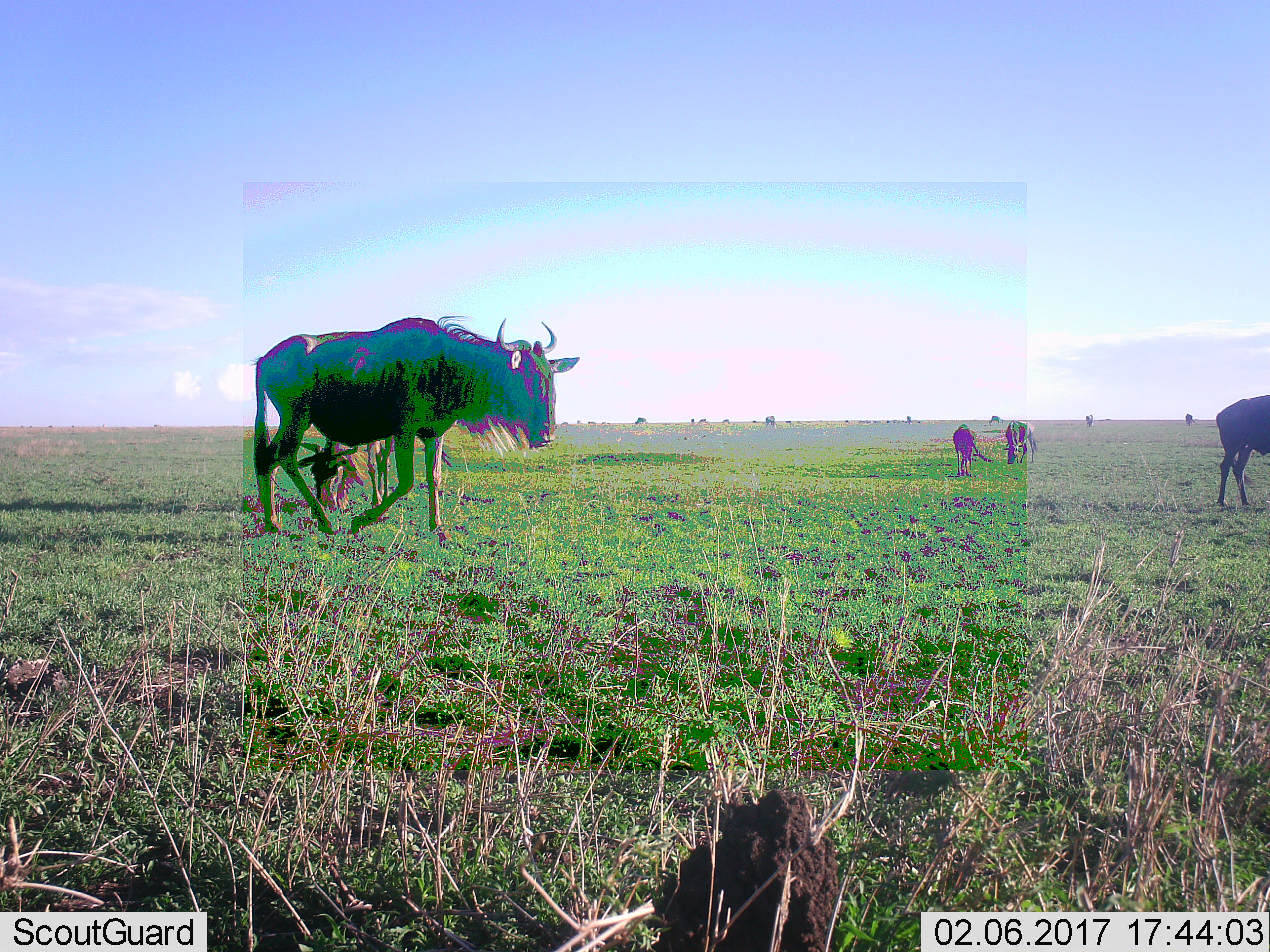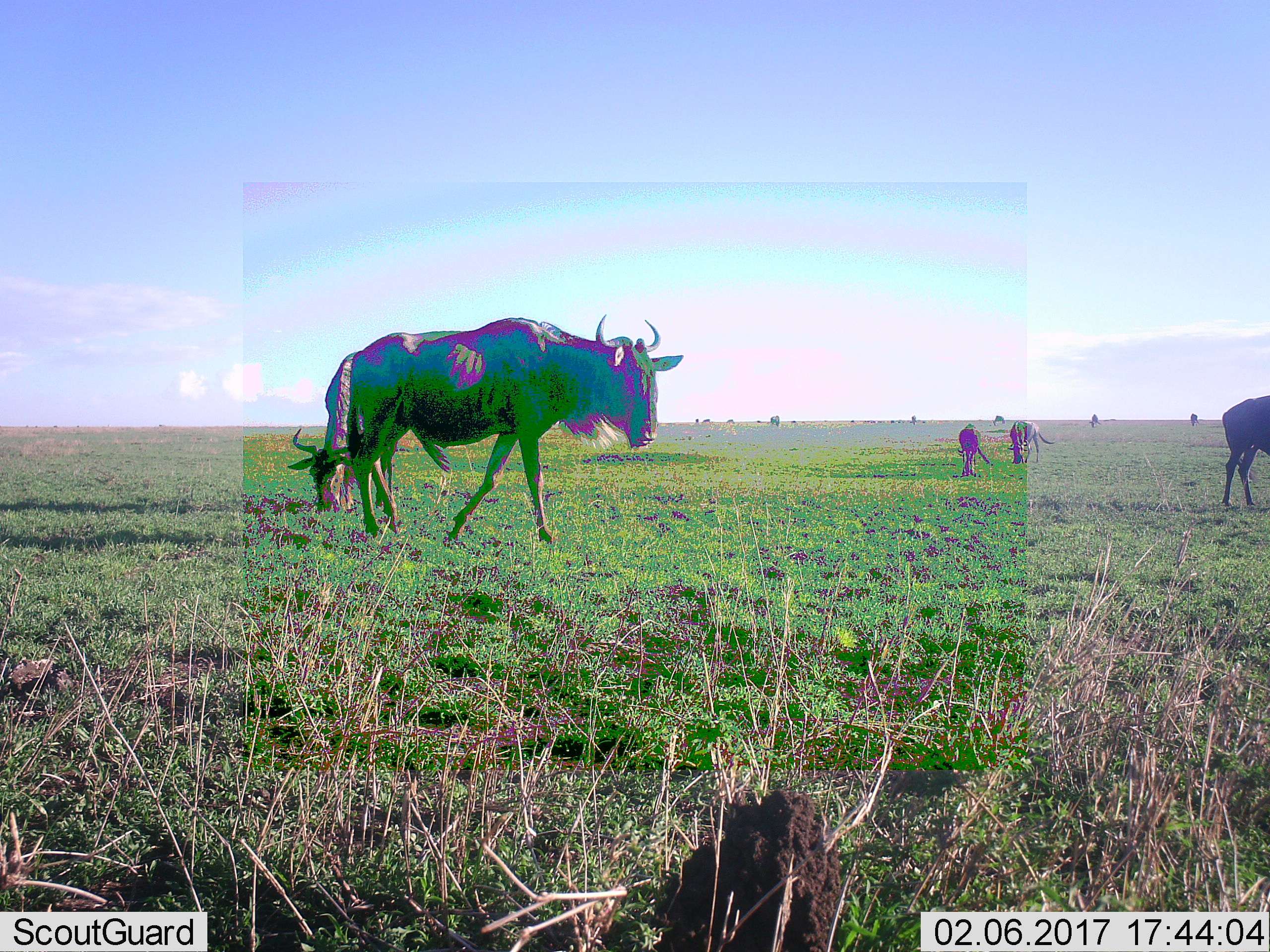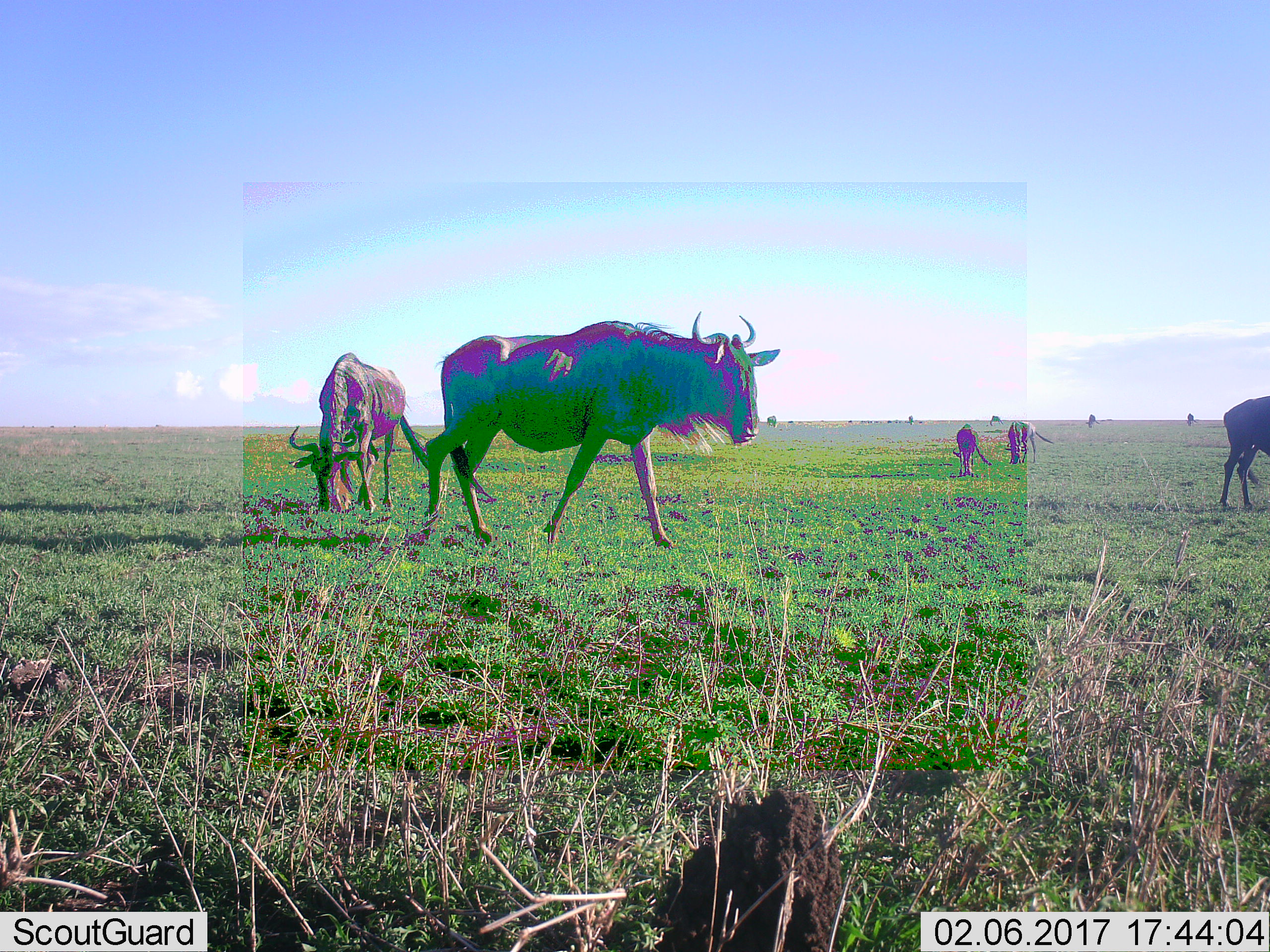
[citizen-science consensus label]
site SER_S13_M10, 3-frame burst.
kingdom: Animalia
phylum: Chordata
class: Mammalia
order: Artiodactyla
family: Bovidae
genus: Connochaetes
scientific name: Connochaetes taurinus taurinus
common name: blue wildebeest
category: wildebeestblue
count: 11-50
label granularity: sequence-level